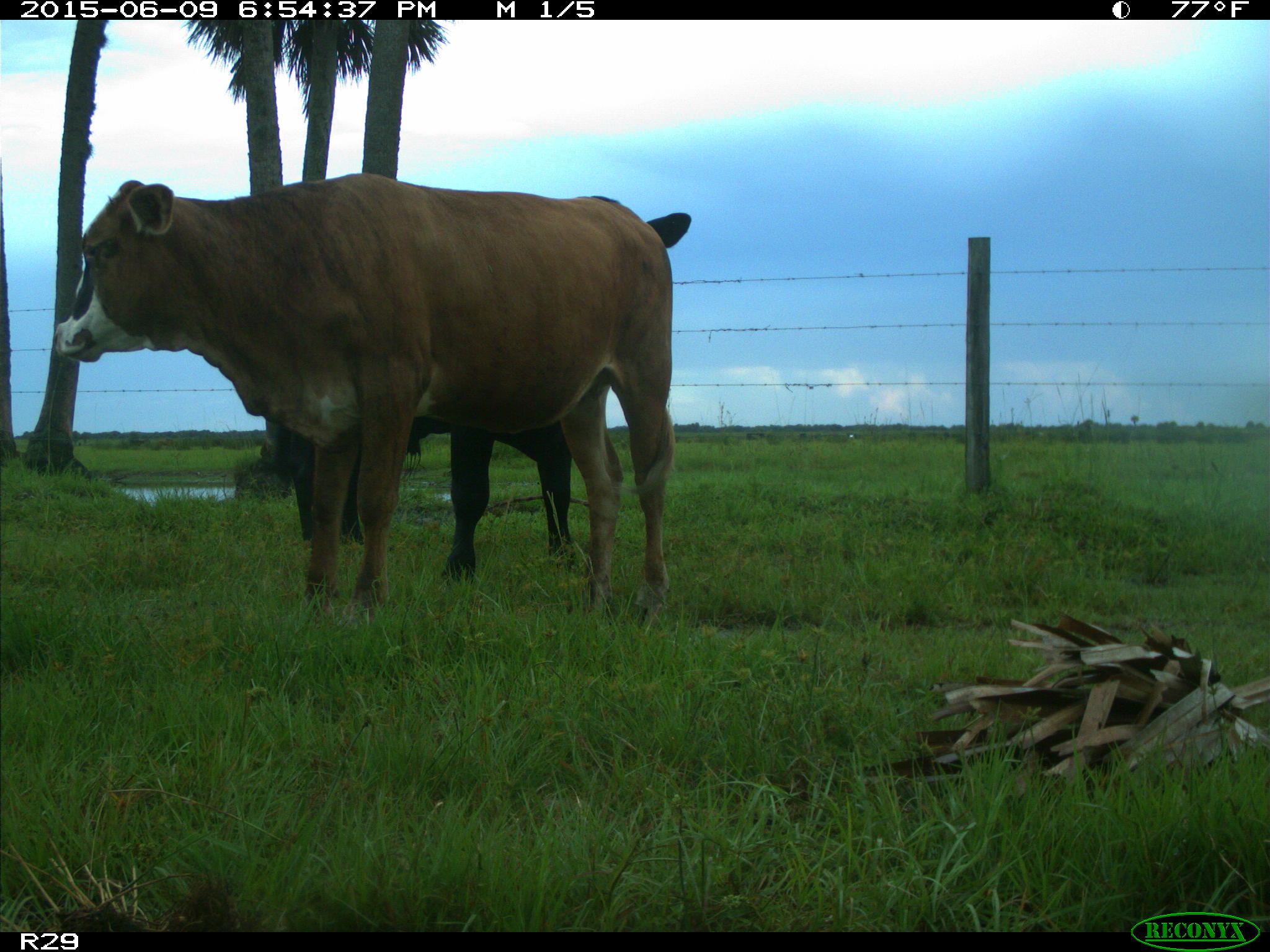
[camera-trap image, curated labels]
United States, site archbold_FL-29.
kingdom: Animalia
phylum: Chordata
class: Mammalia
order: Artiodactyla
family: Bovidae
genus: Bos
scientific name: Bos taurus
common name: domestic cow